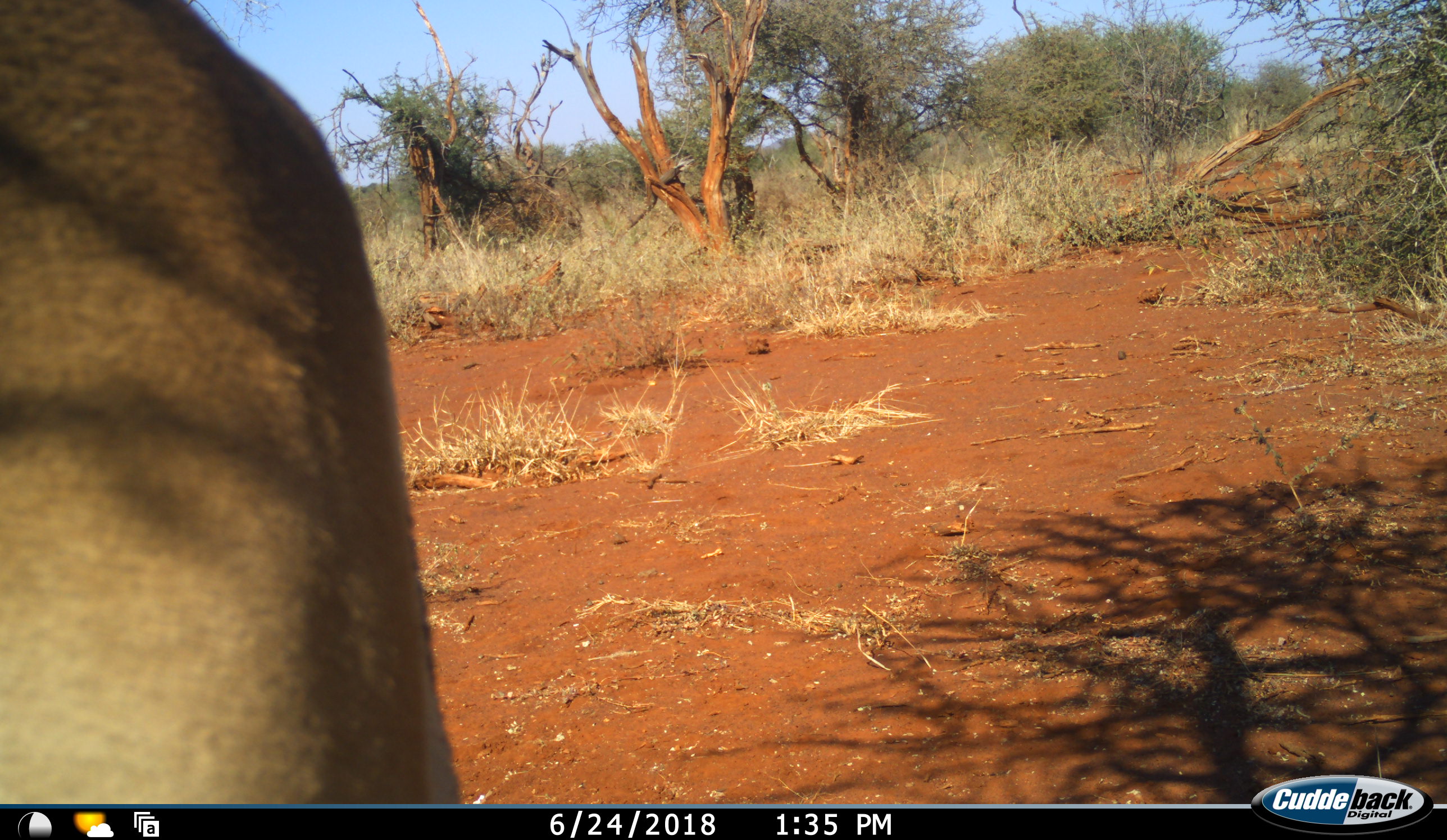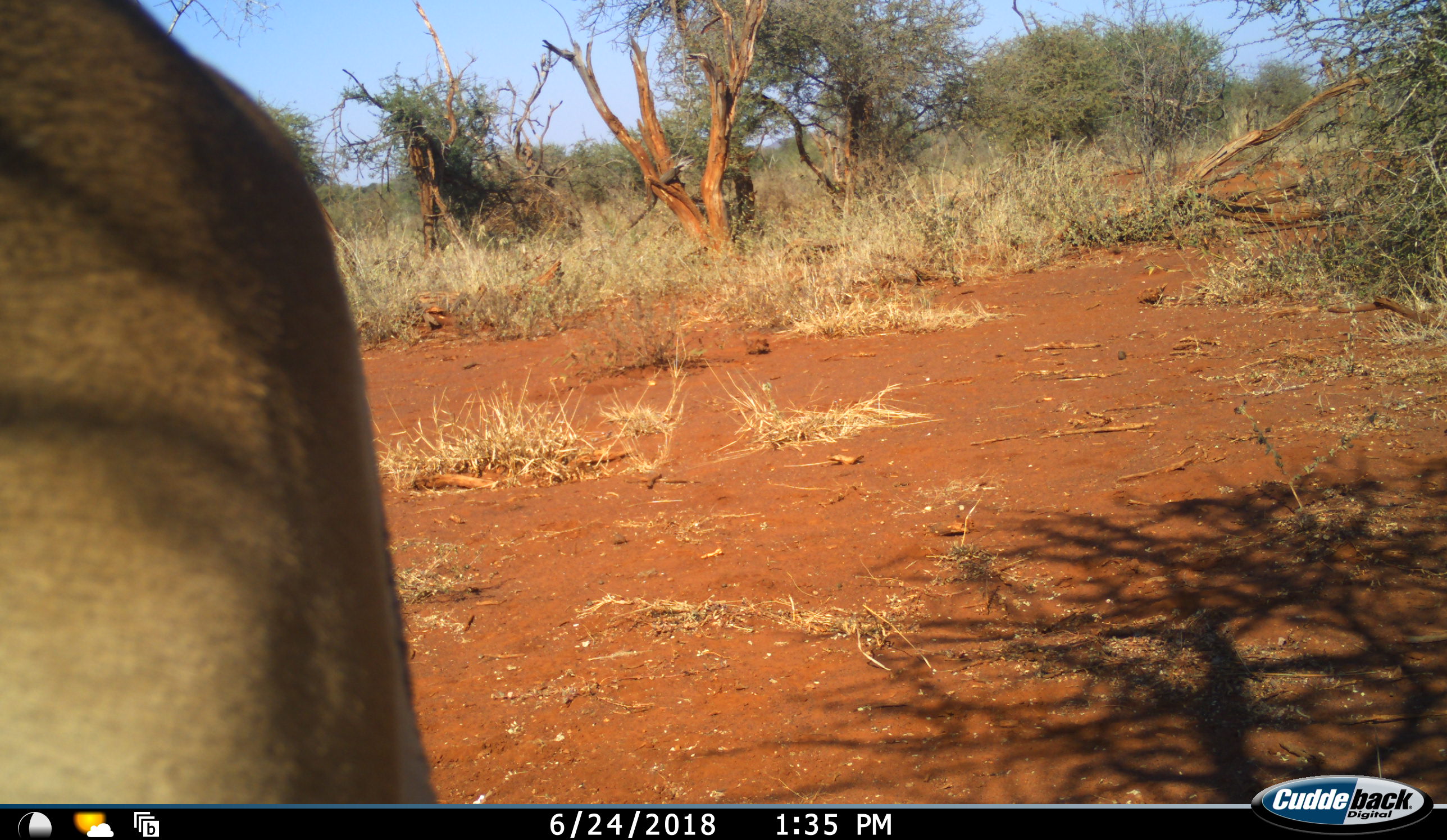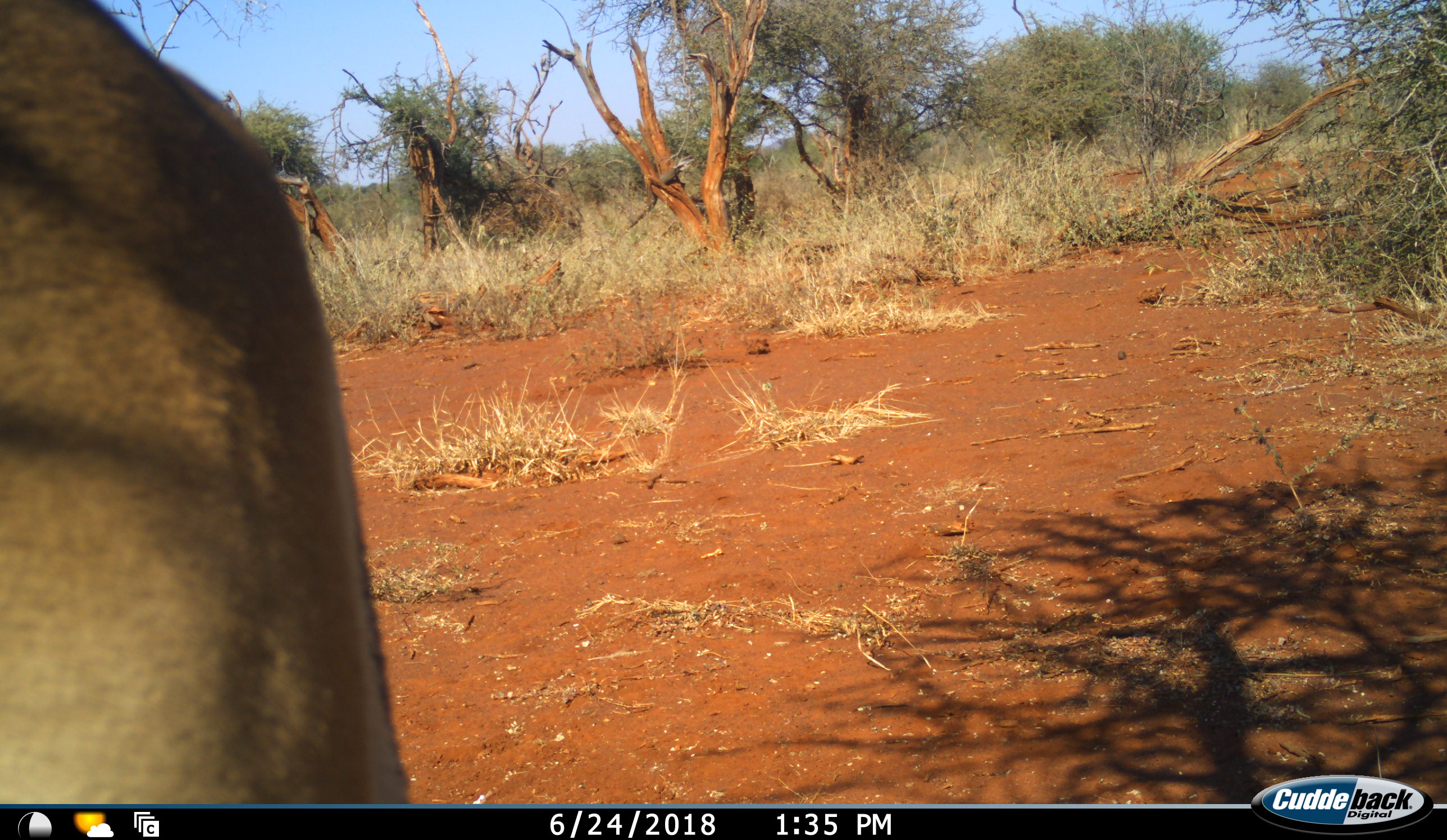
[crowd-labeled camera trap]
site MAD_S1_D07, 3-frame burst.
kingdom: Animalia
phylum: Chordata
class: Mammalia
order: Artiodactyla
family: Bovidae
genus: Aepyceros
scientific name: Aepyceros melampus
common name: impala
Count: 1.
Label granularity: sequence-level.